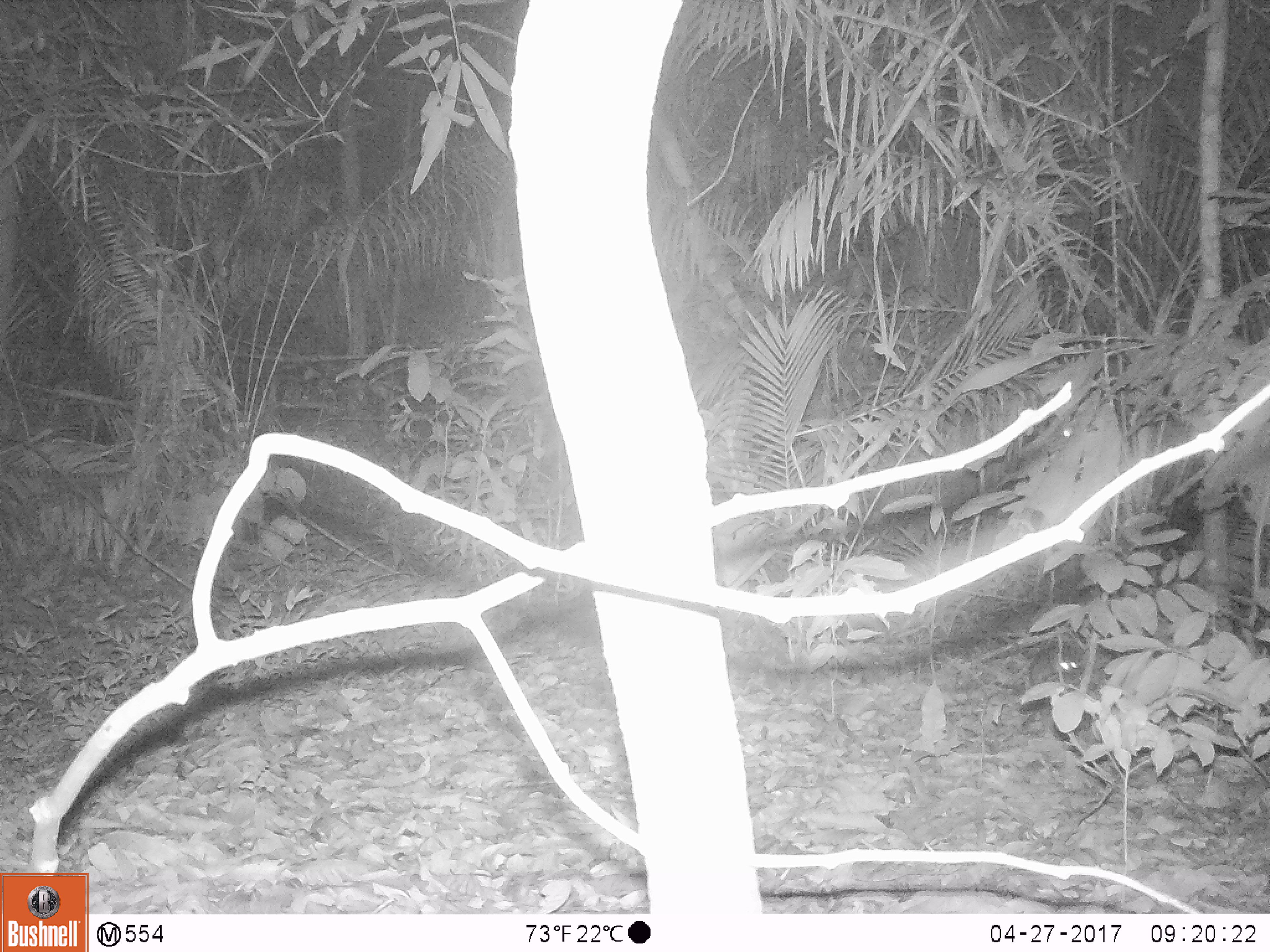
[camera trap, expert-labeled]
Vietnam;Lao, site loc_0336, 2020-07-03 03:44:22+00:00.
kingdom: Animalia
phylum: Chordata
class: Mammalia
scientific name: Mammalia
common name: mammal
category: unidentified small mammal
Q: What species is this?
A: Unidentified small mammal (mammal) (Mammalia).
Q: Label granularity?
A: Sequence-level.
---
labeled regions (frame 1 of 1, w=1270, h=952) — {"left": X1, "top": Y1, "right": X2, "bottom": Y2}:
unidentified small mammal: {"left": 1031, "top": 642, "right": 1085, "bottom": 688}